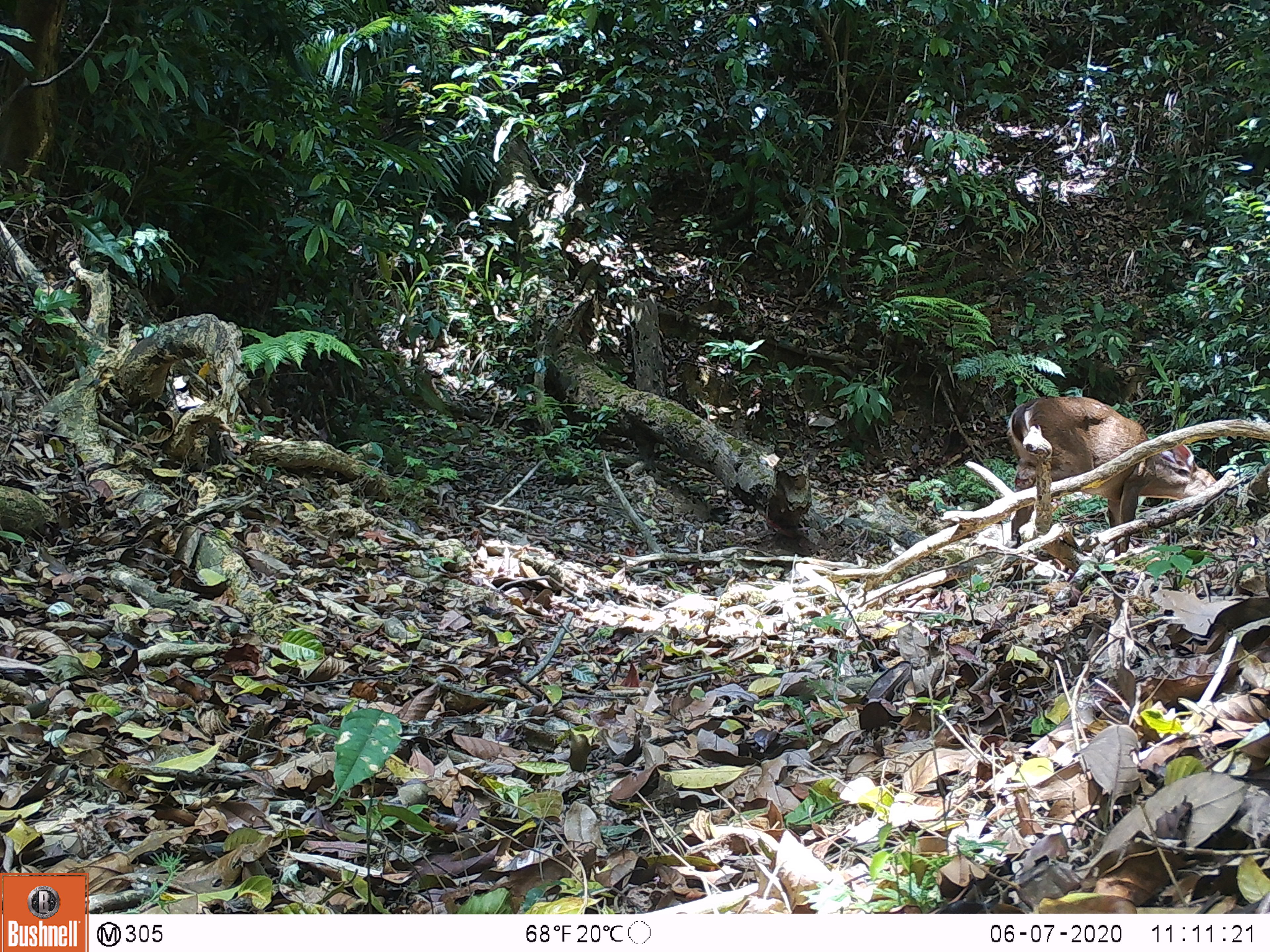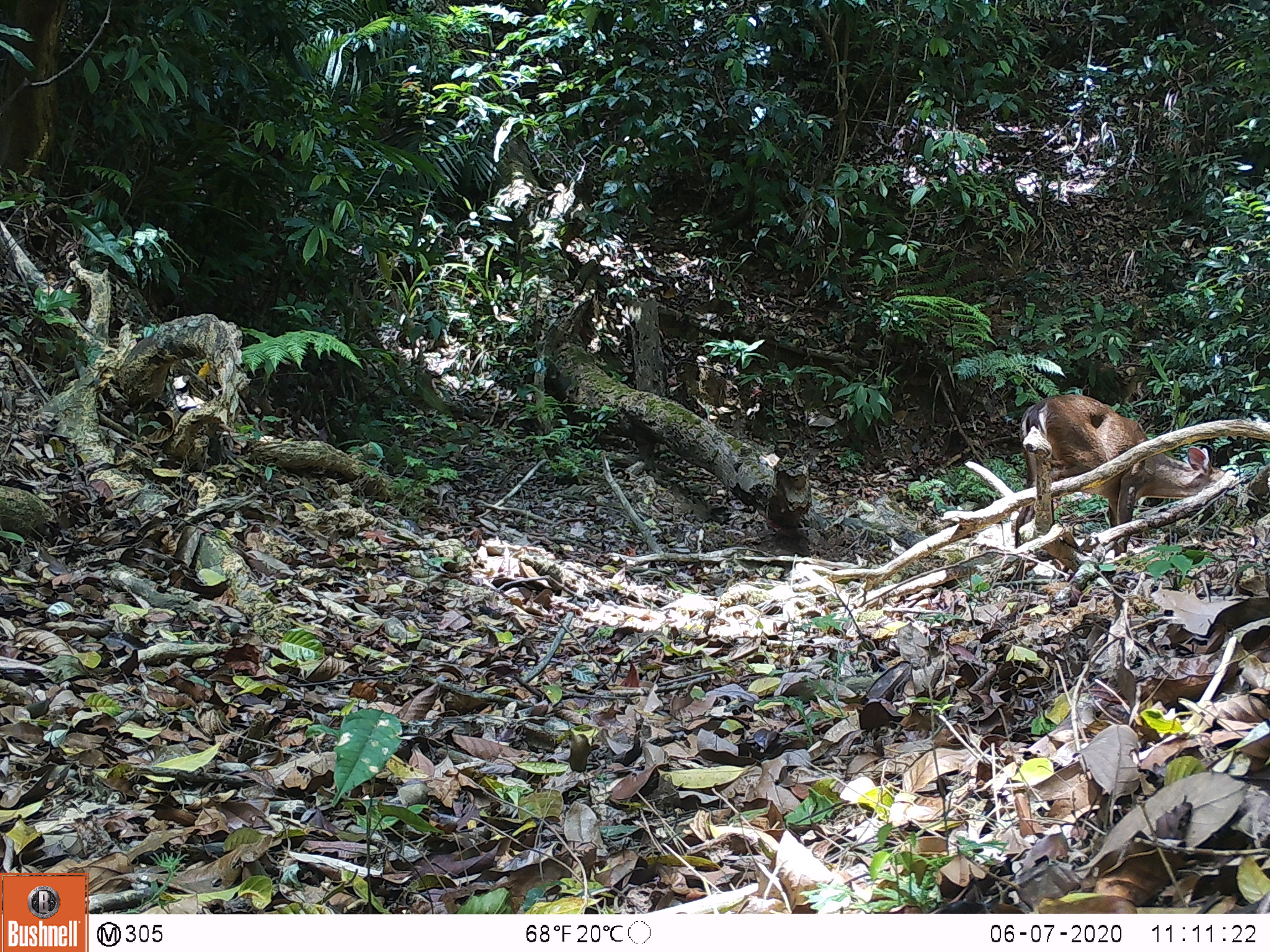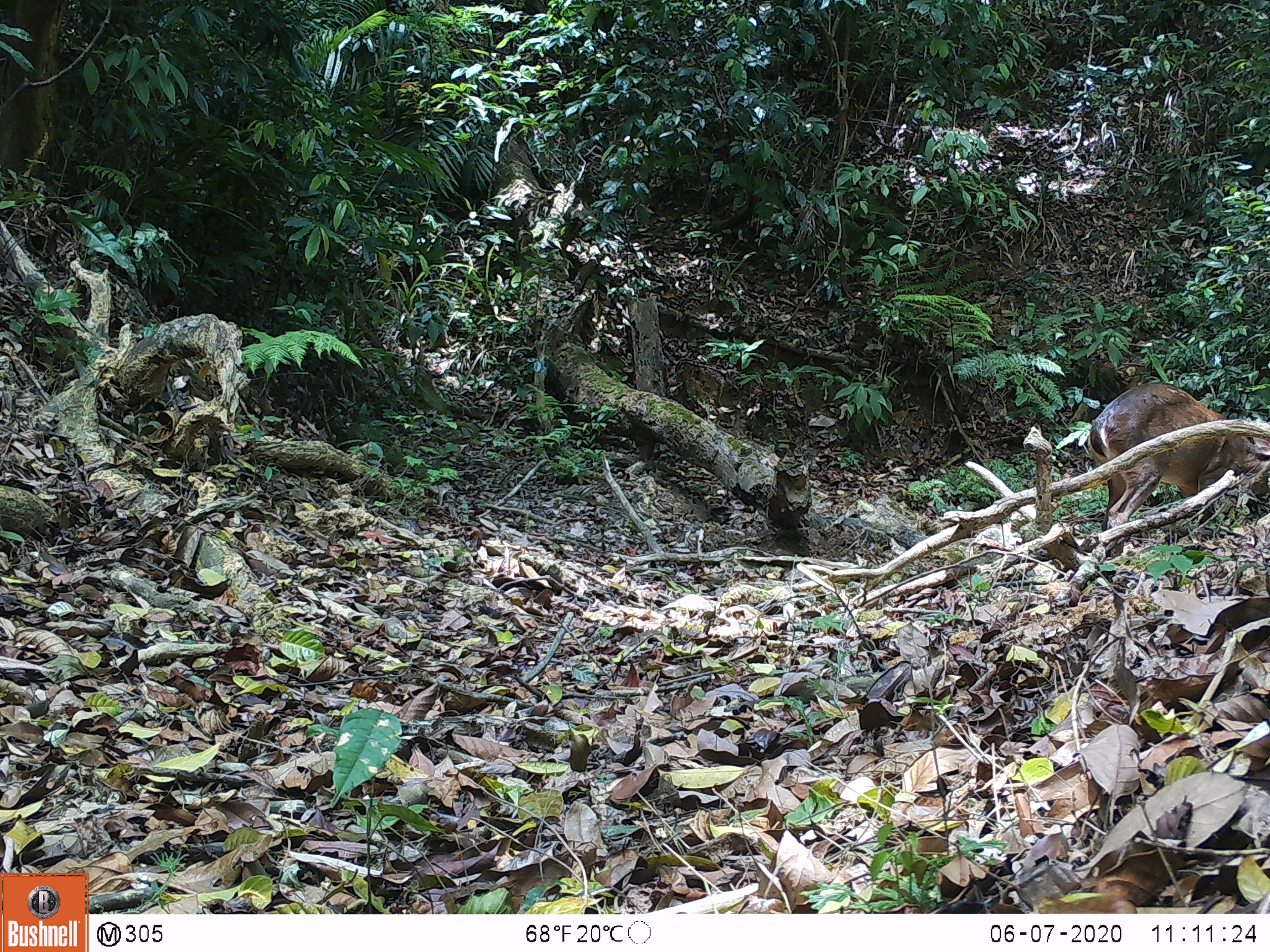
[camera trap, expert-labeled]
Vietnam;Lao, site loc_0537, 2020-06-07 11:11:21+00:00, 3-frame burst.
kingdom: Animalia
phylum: Chordata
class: Mammalia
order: Artiodactyla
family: Cervidae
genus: Muntiacus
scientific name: Muntiacus vuquangensis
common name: large-antlered muntjac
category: large antlered muntjac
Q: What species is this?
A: Large antlered muntjac (large-antlered muntjac) (Muntiacus vuquangensis).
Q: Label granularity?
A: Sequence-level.